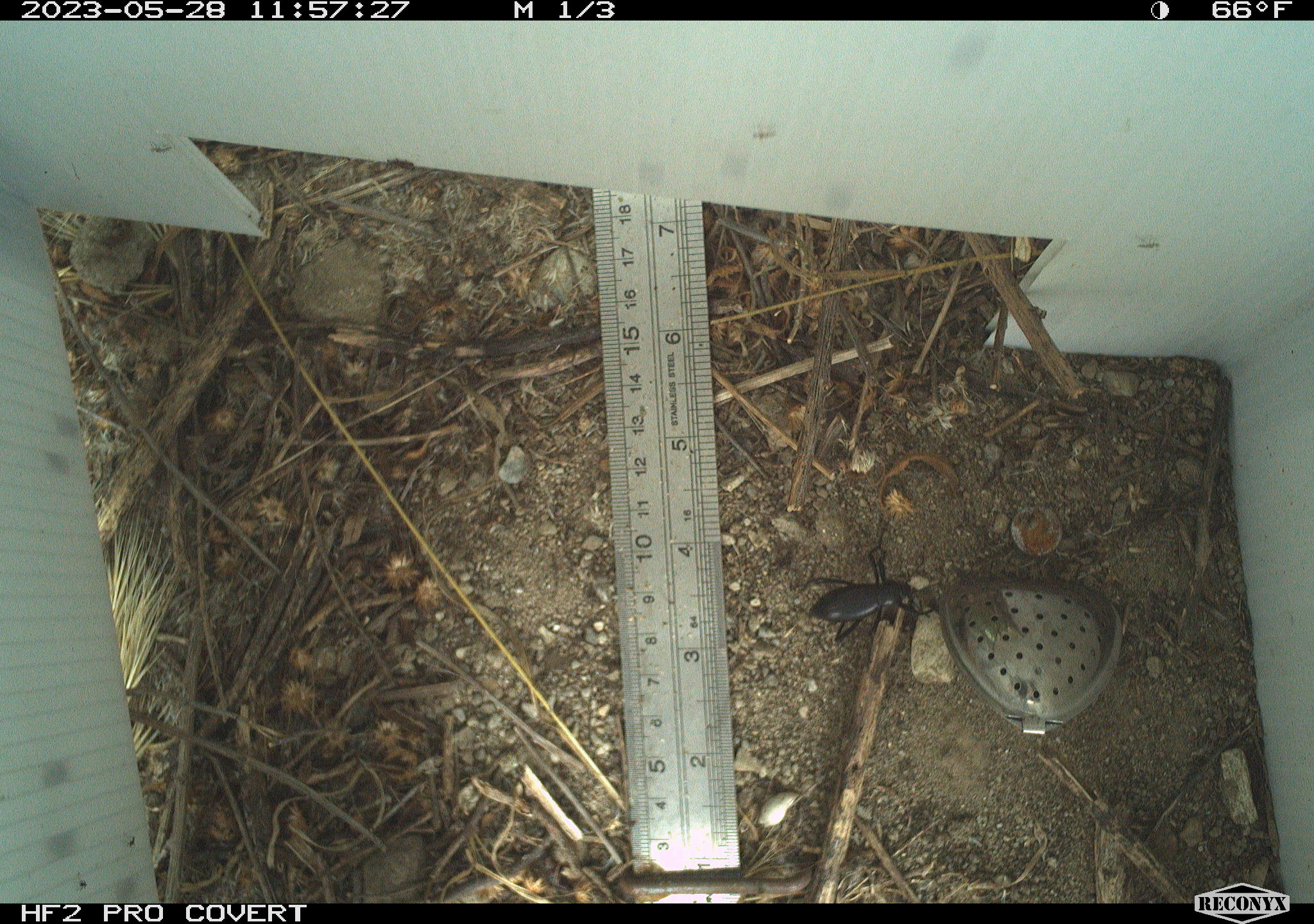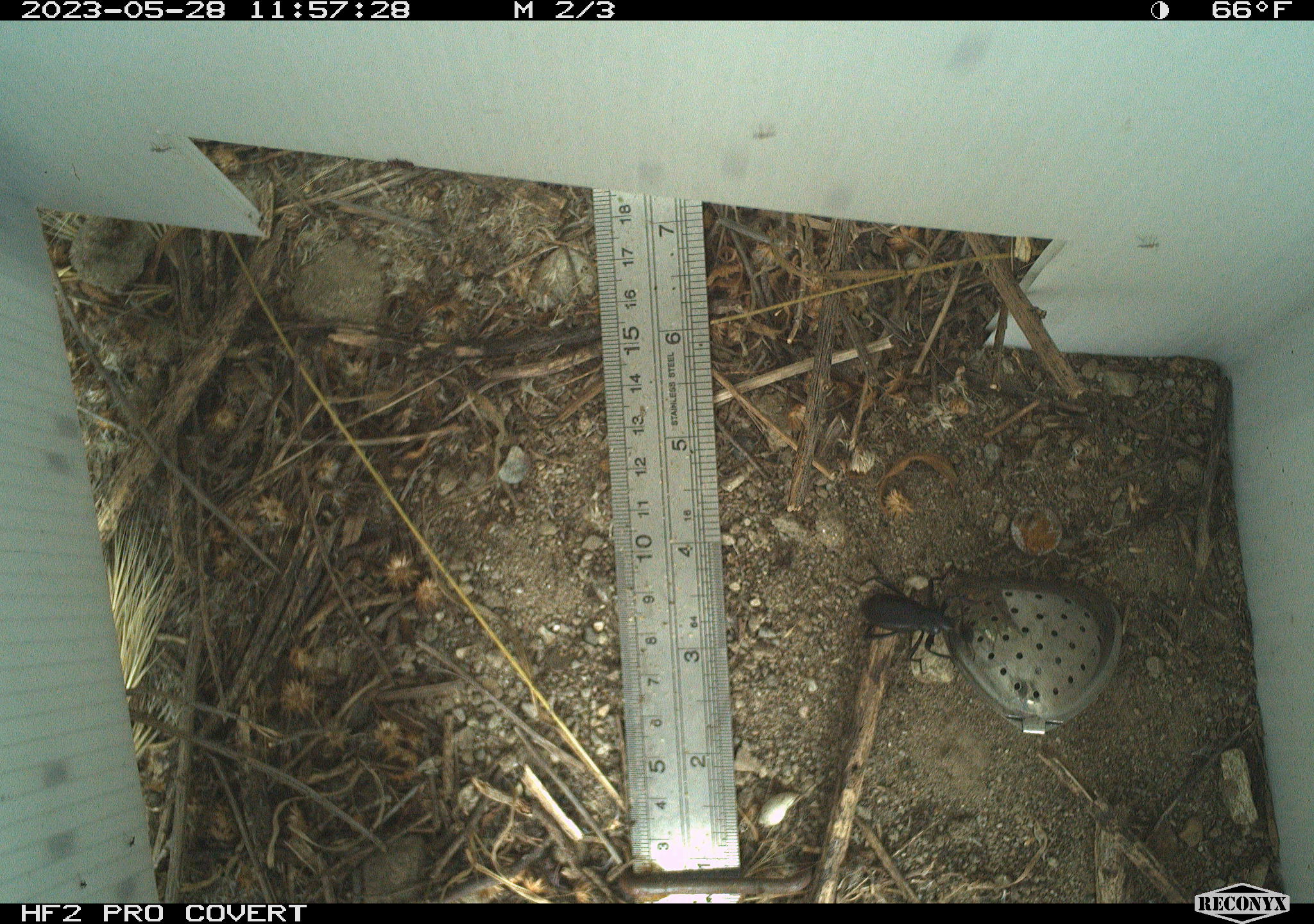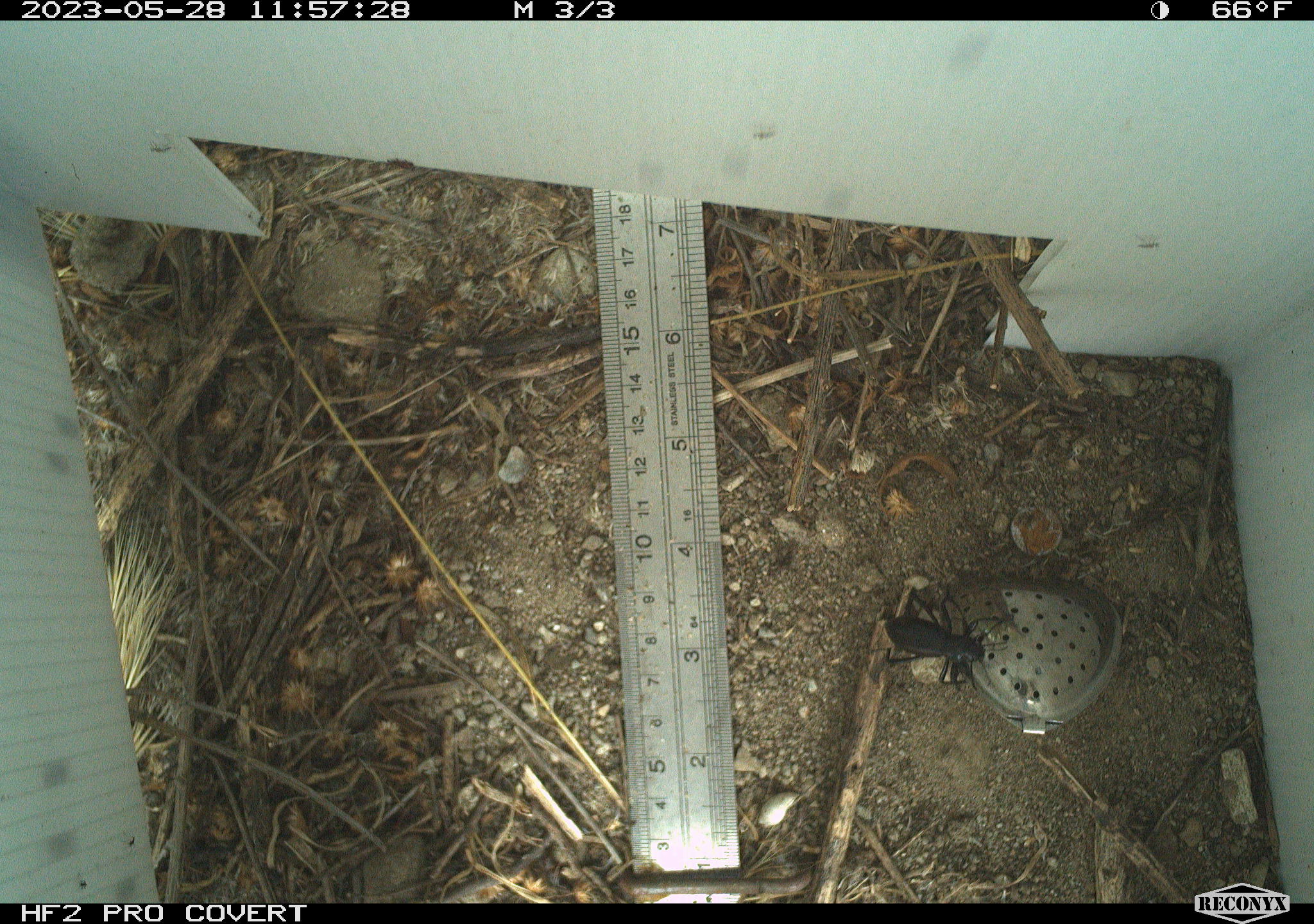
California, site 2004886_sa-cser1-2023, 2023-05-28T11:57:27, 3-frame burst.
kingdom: Animalia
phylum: Arthropoda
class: Insecta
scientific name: Insecta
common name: insect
Insect (Insecta).